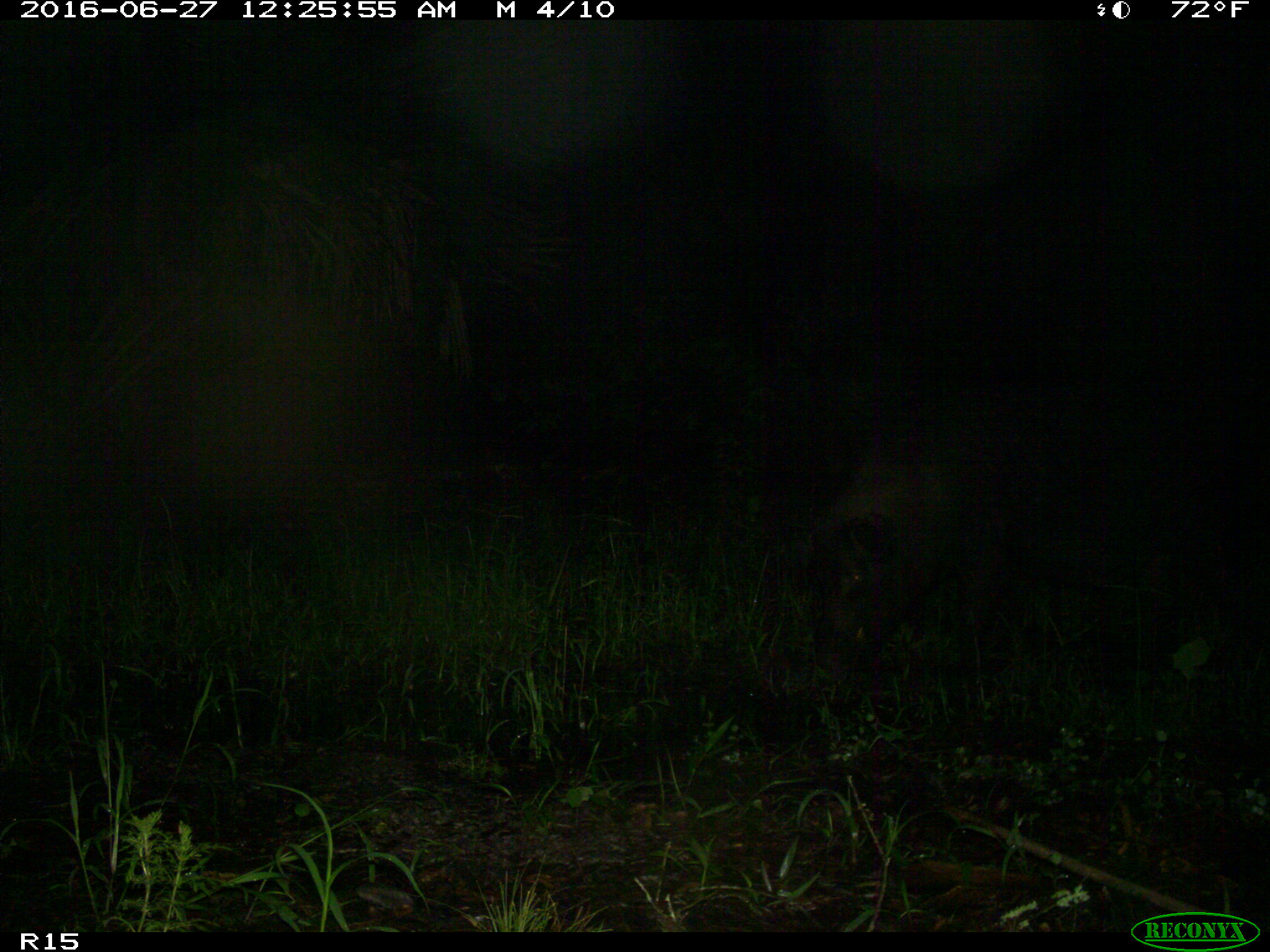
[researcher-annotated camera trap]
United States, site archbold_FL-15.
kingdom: Animalia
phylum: Chordata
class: Mammalia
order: Artiodactyla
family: Suidae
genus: Sus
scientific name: Sus scrofa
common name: wild boar